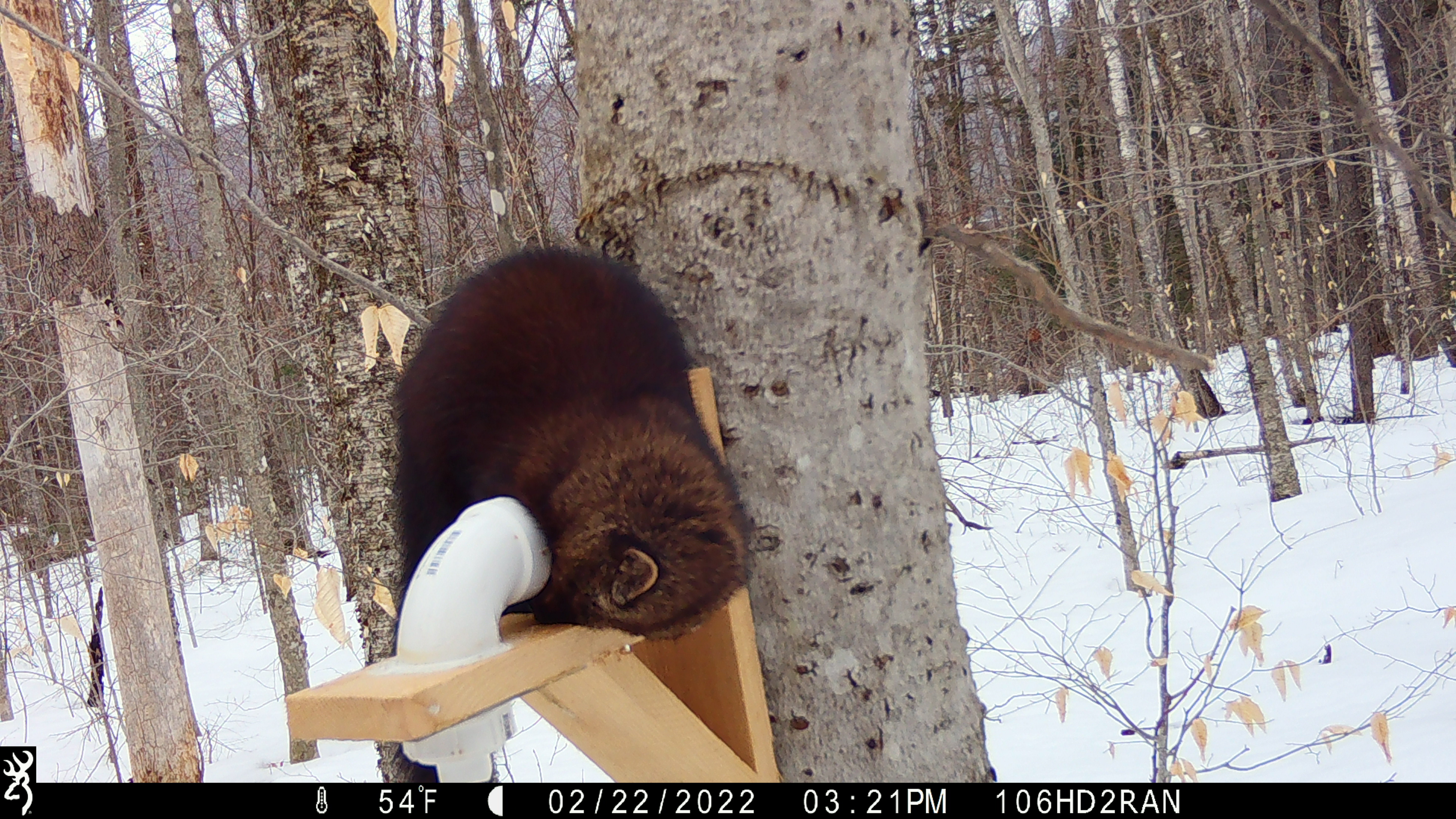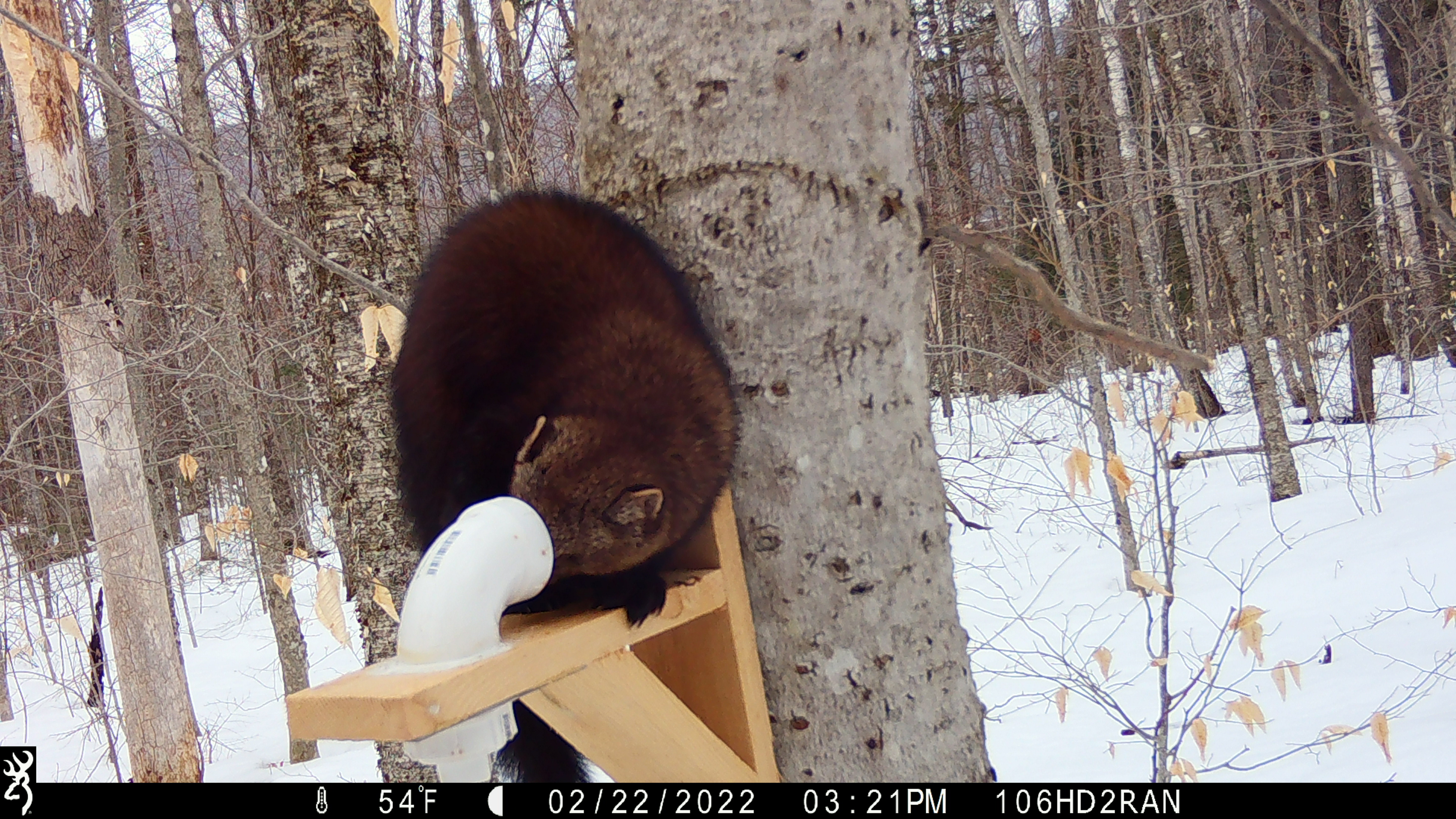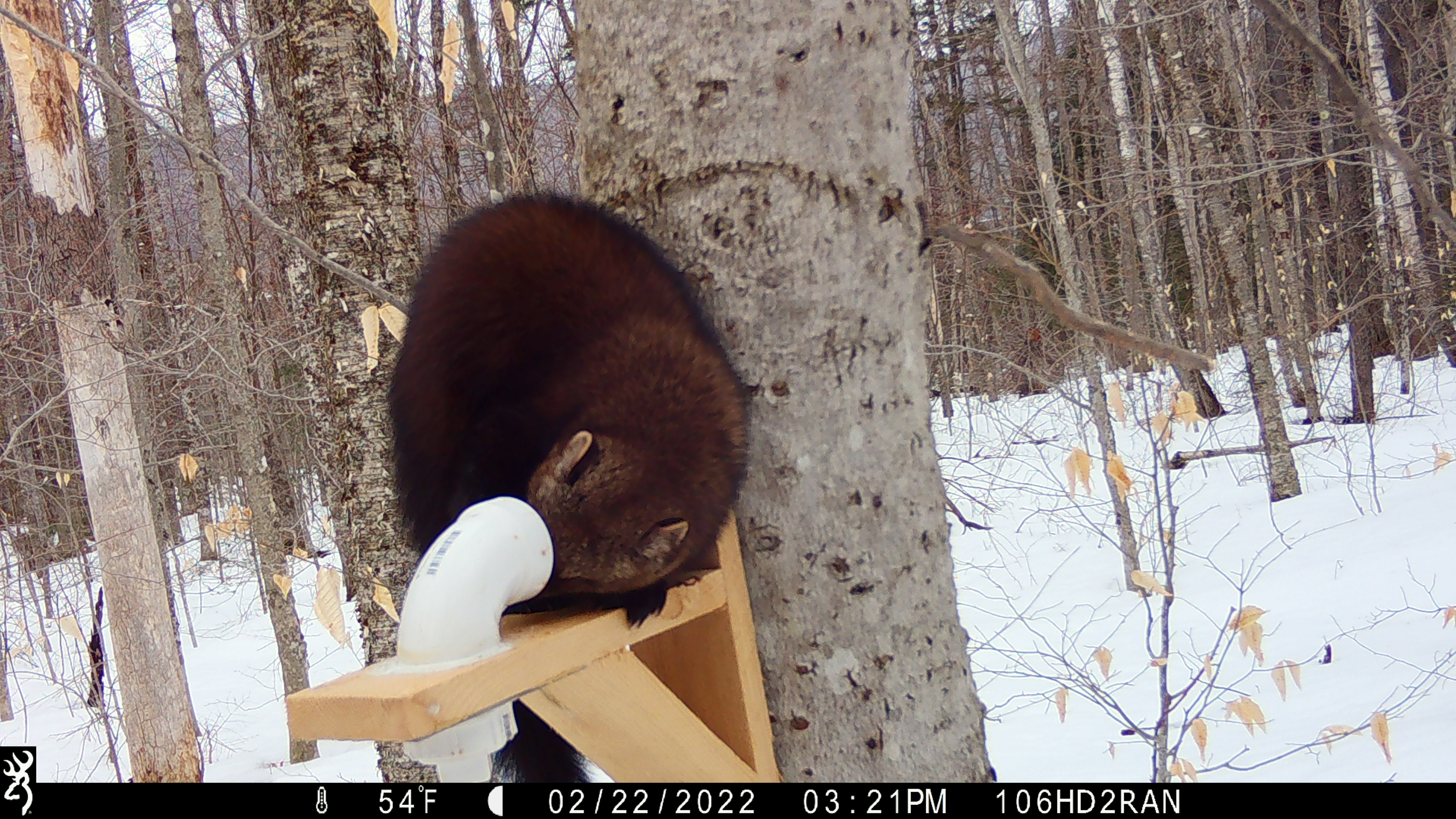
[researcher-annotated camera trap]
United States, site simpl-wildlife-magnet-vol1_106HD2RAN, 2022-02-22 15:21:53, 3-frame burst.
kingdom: Animalia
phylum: Chordata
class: Mammalia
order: Carnivora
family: Mustelidae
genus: Pekania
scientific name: Pekania pennanti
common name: fisher